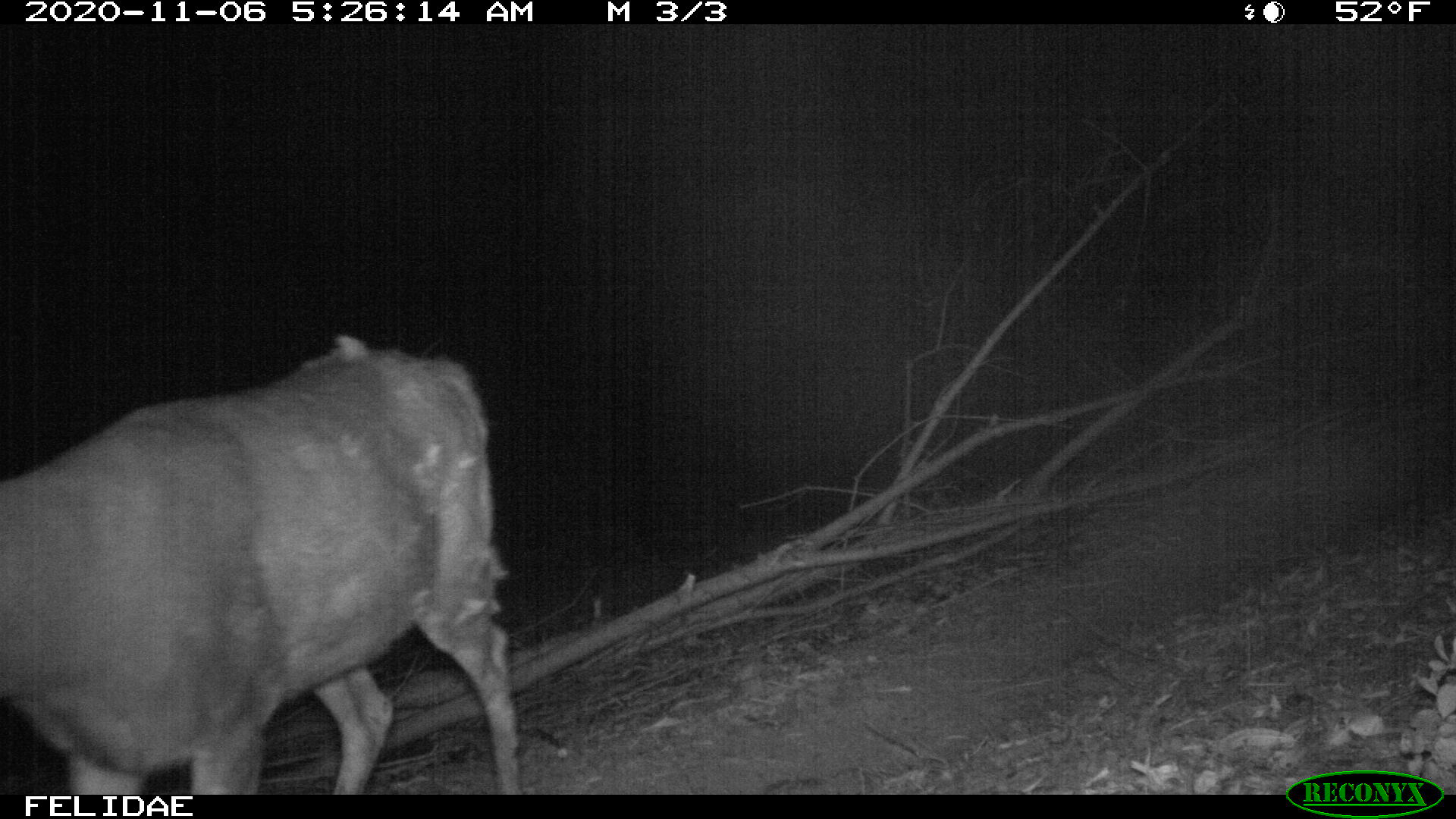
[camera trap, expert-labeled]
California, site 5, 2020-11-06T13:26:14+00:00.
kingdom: Animalia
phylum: Chordata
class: Mammalia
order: Artiodactyla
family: Cervidae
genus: Odocoileus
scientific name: Odocoileus hemionus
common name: mule deer